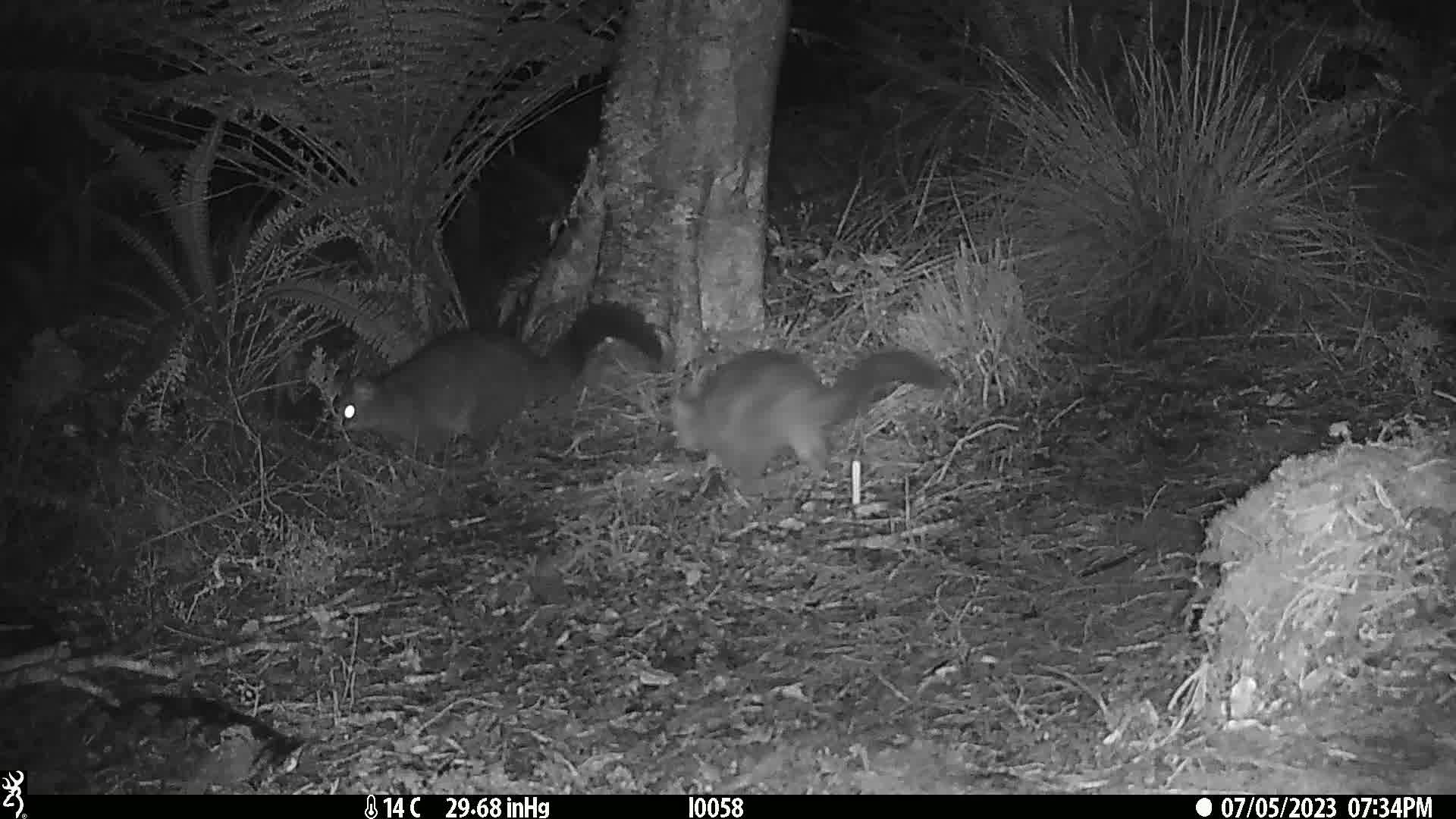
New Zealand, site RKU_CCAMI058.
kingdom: Animalia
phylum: Chordata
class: Mammalia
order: Diprotodontia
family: Phalangeridae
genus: Trichosurus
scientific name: Trichosurus vulpecula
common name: common brushtail possum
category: possum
Possum (common brushtail possum) (Trichosurus vulpecula).